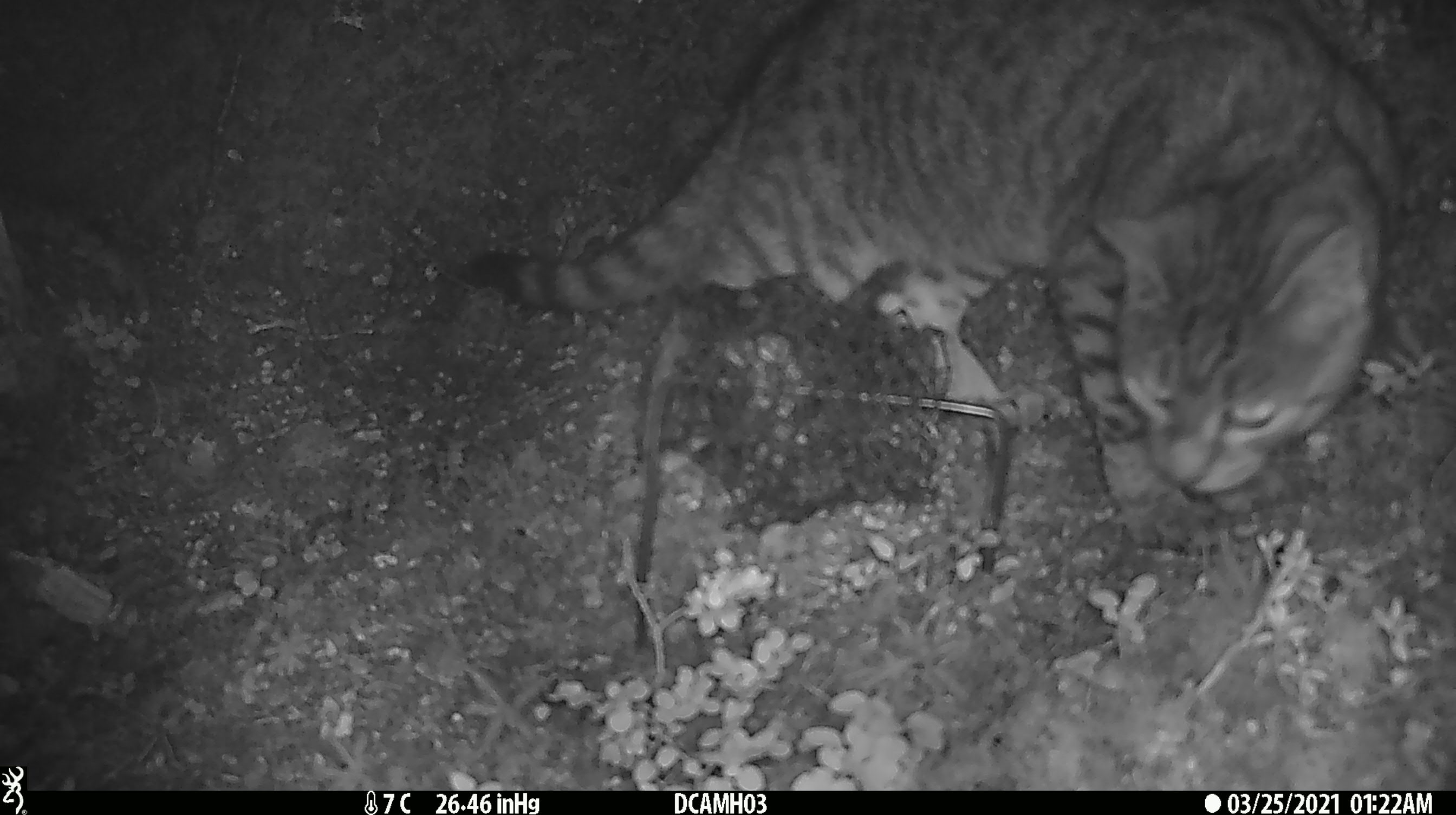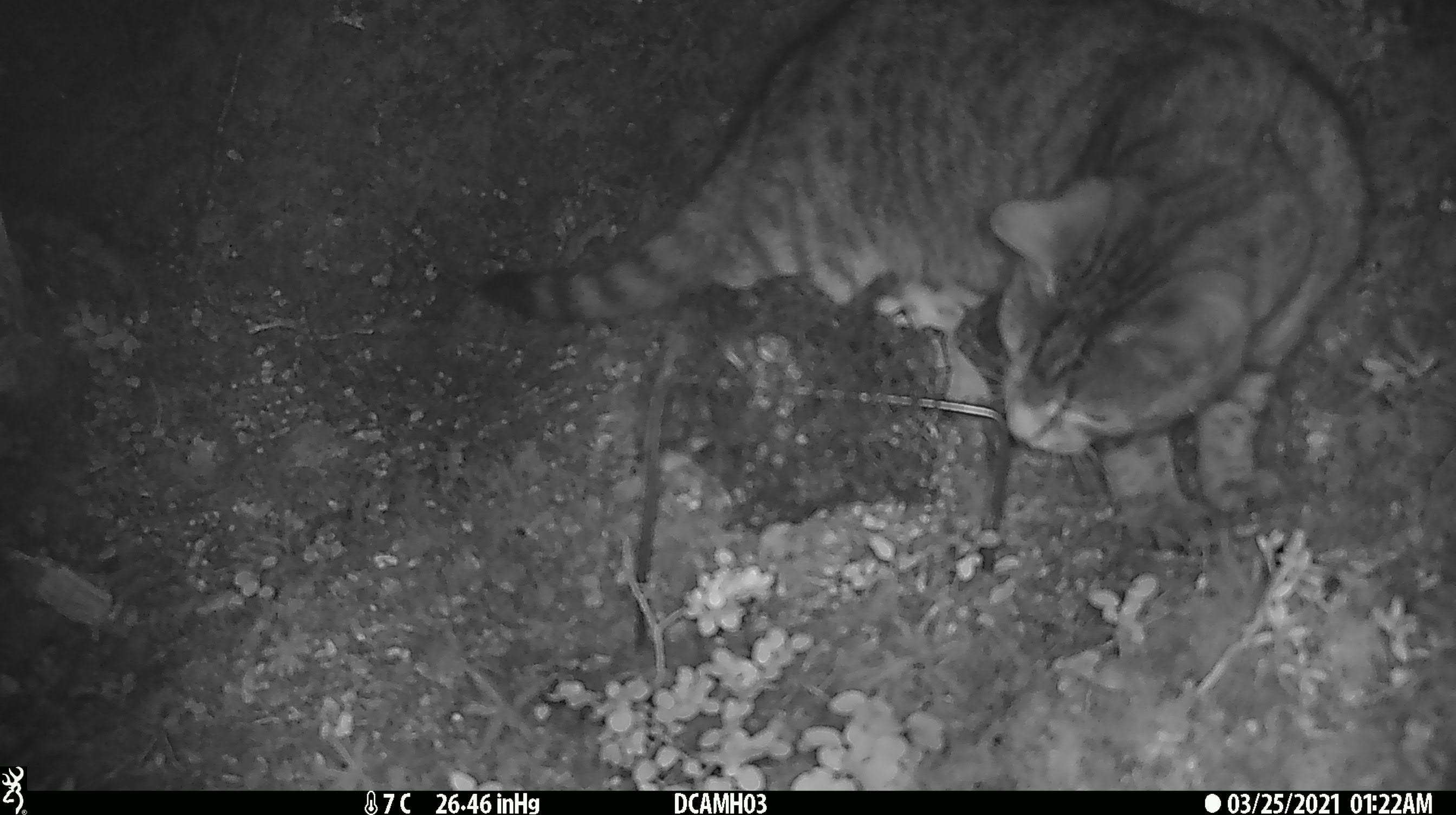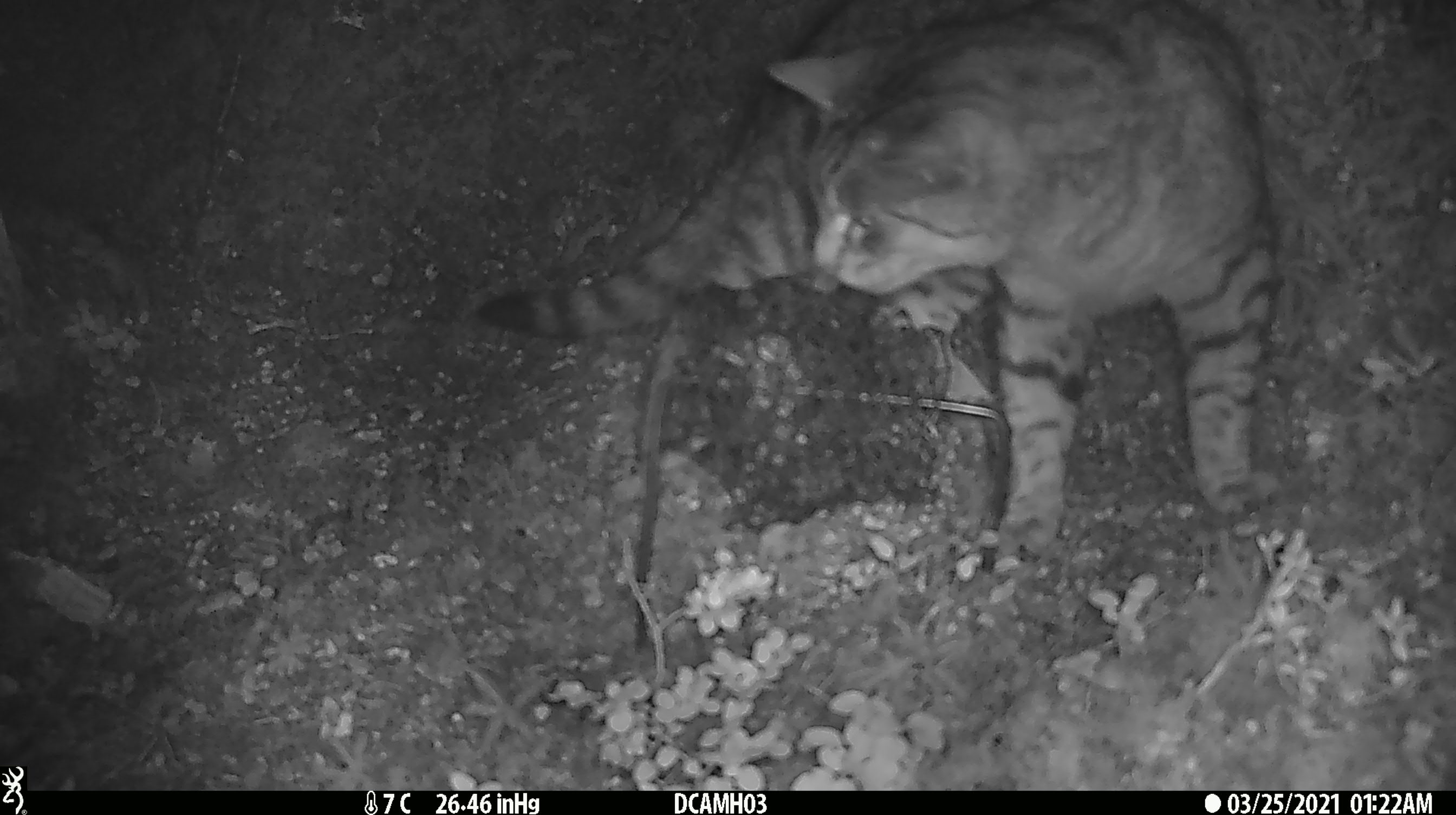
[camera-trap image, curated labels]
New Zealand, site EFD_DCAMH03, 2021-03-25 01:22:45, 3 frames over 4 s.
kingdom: Animalia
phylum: Chordata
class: Mammalia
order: Carnivora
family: Felidae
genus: Felis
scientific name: Felis catus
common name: domestic cat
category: cat